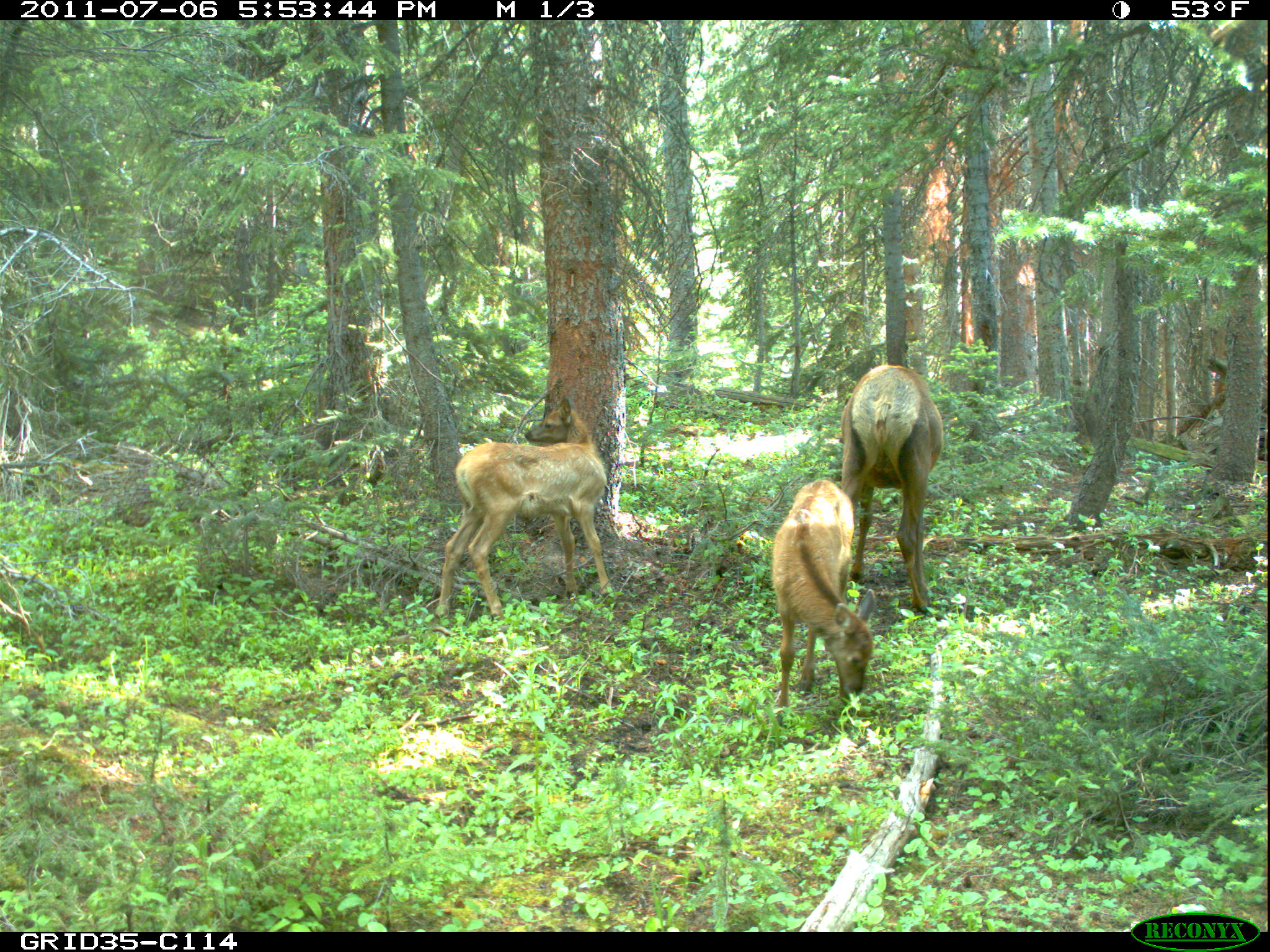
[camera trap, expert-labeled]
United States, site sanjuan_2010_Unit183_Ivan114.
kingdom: Animalia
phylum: Chordata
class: Mammalia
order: Artiodactyla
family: Cervidae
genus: Cervus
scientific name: Cervus elaphus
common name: red deer